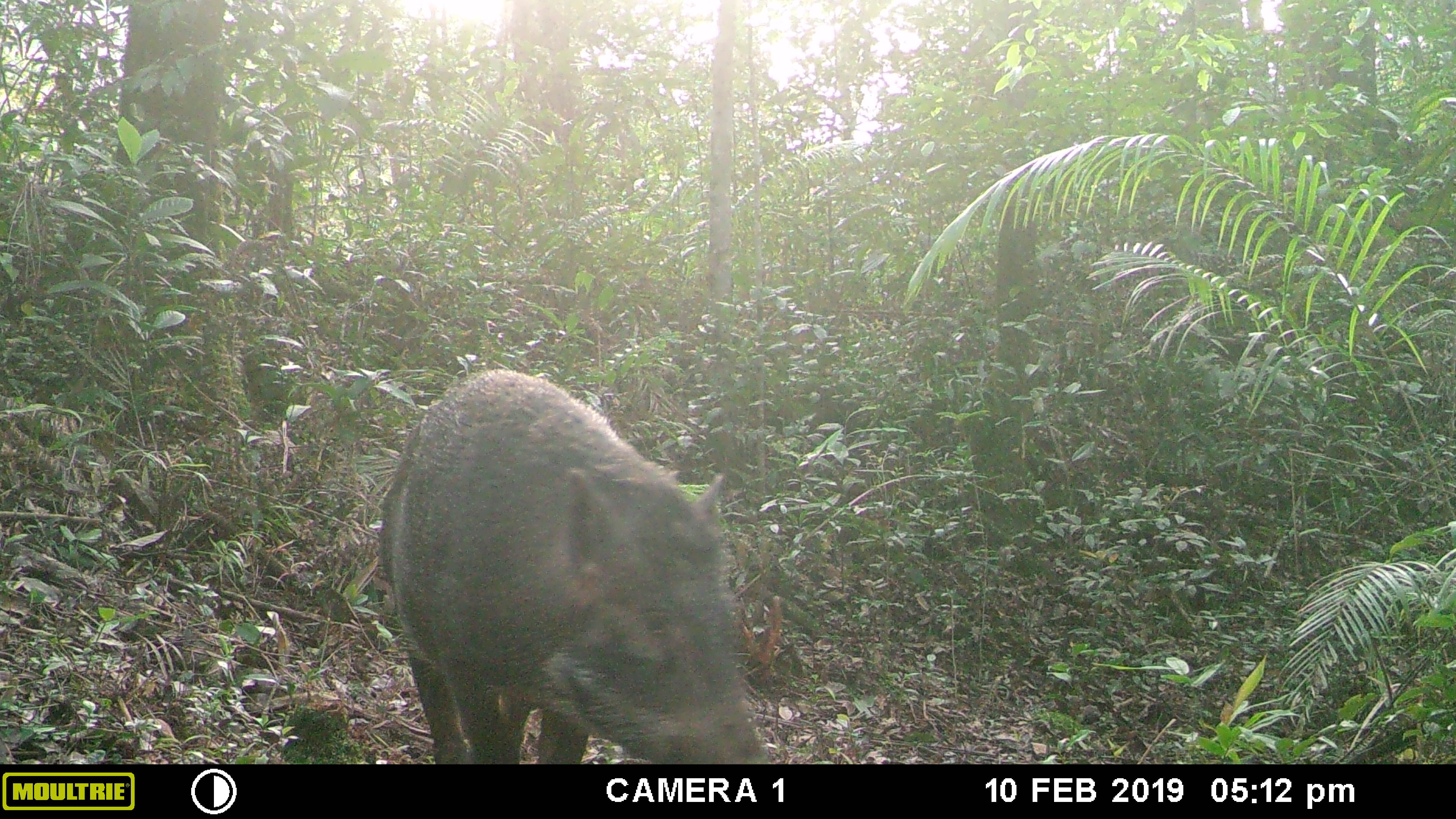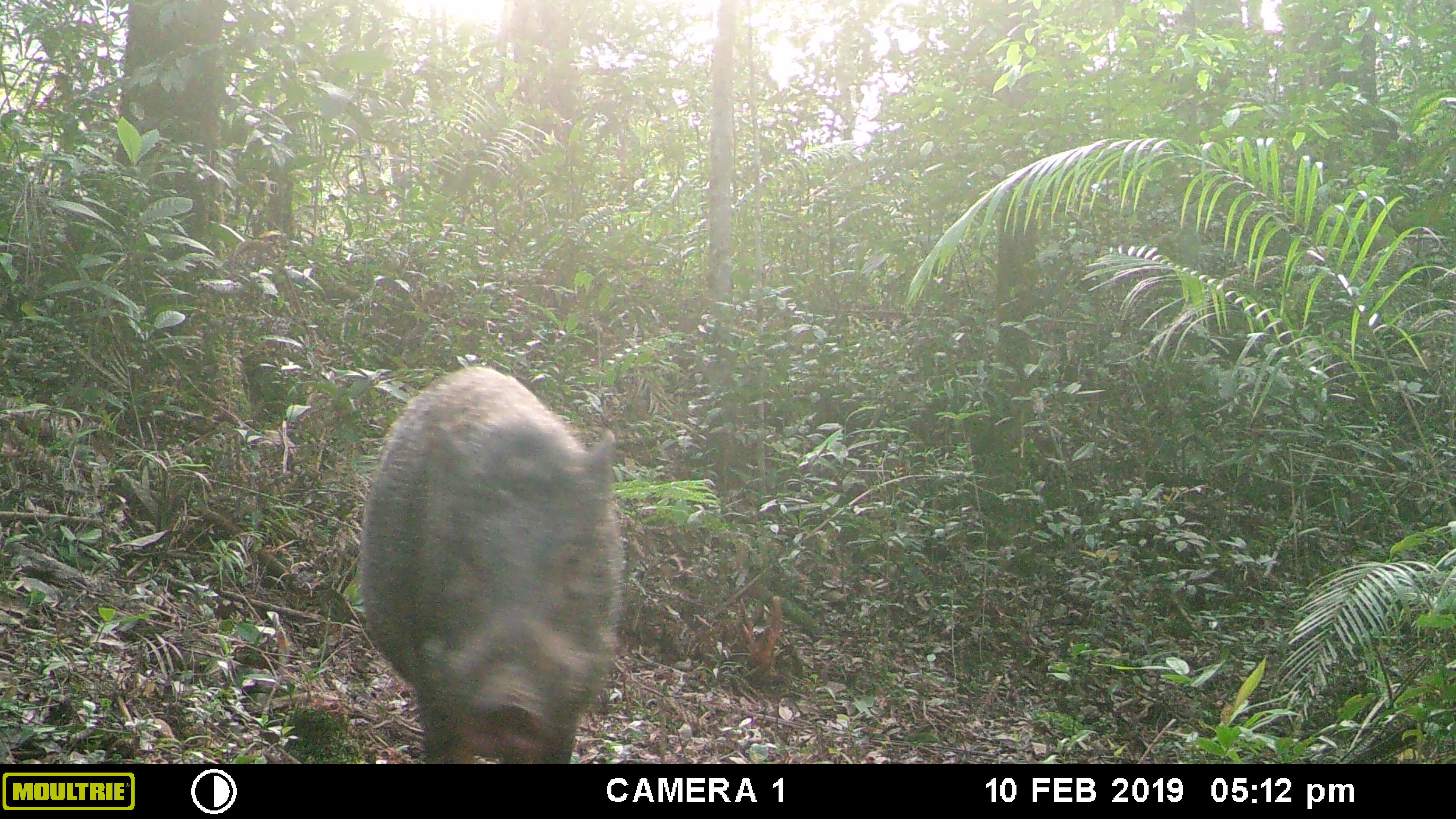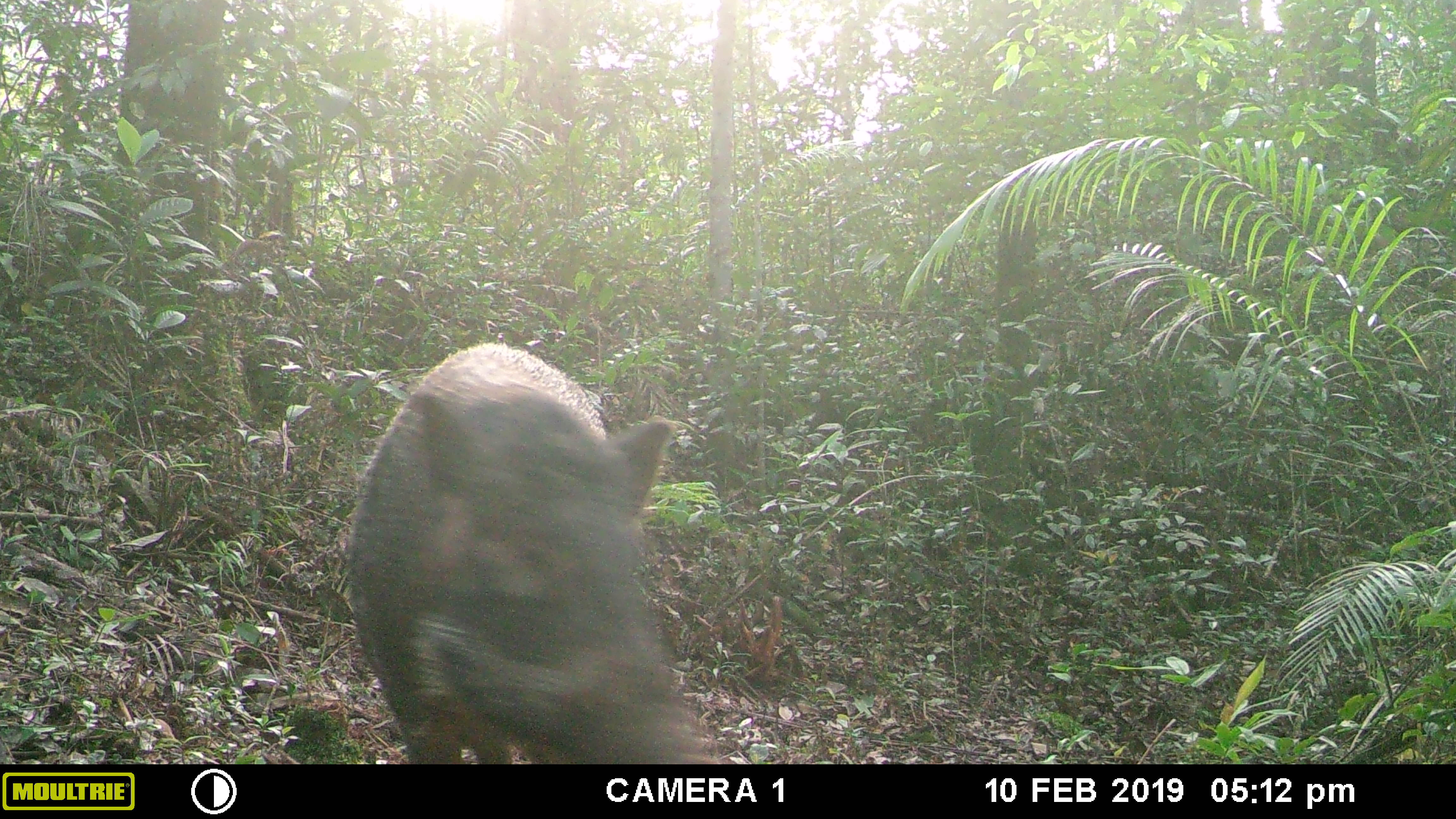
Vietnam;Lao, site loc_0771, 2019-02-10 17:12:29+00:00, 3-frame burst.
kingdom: Animalia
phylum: Chordata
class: Mammalia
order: Artiodactyla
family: Suidae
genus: Sus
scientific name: Sus scrofa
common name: eurasian wild pig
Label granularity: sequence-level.